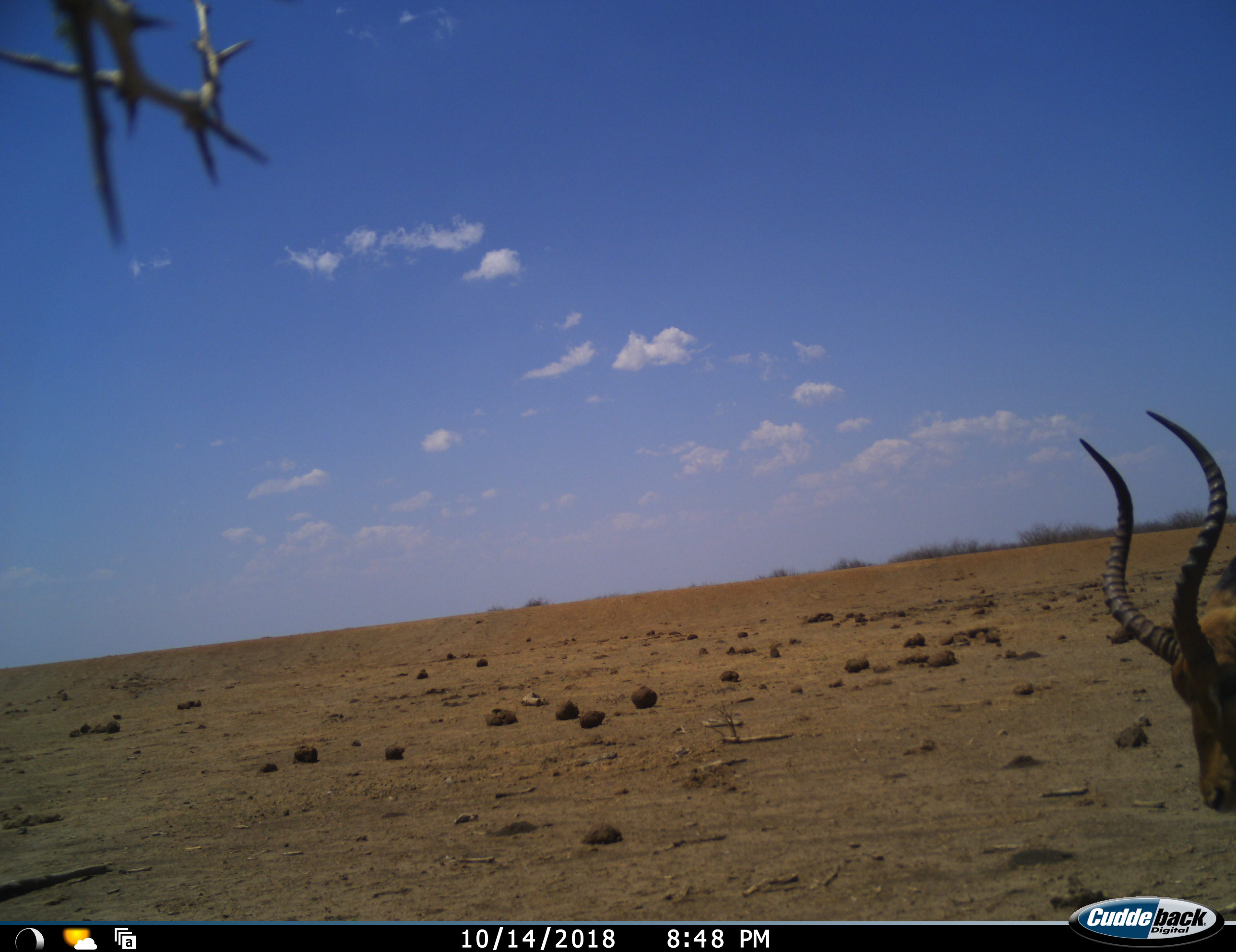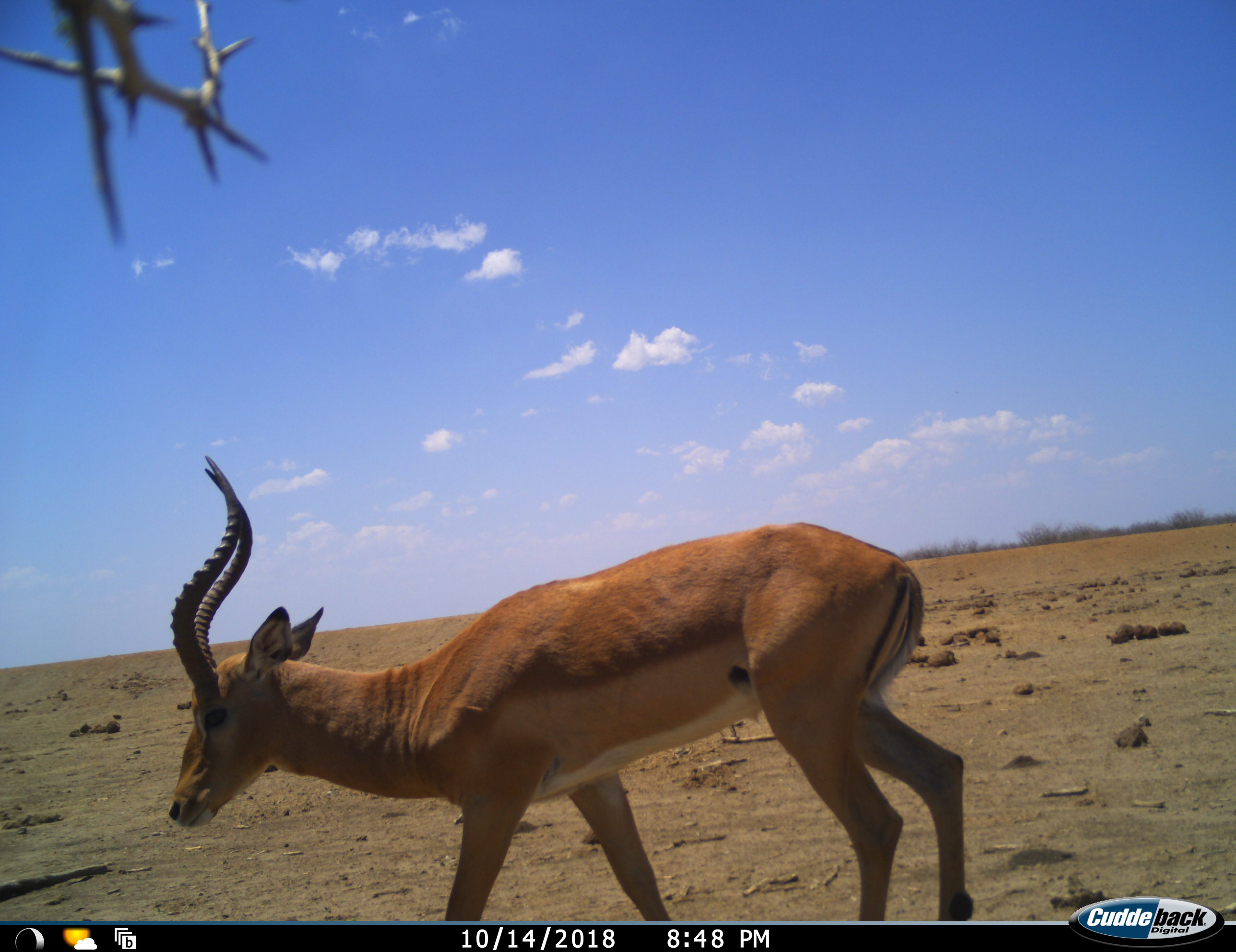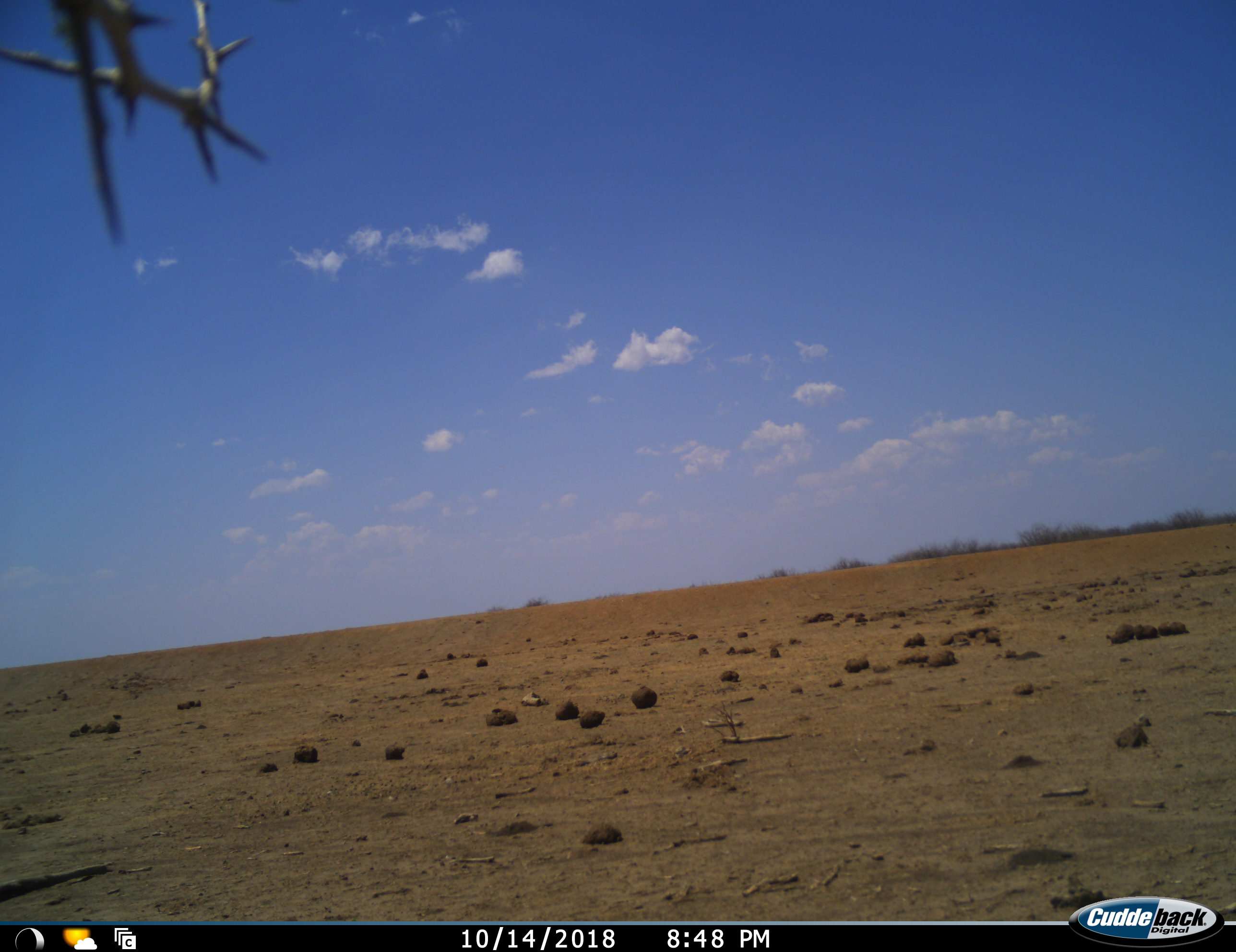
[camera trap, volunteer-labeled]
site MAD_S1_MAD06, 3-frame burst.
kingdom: Animalia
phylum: Chordata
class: Mammalia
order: Artiodactyla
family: Bovidae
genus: Aepyceros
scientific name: Aepyceros melampus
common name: impala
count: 1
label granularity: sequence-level